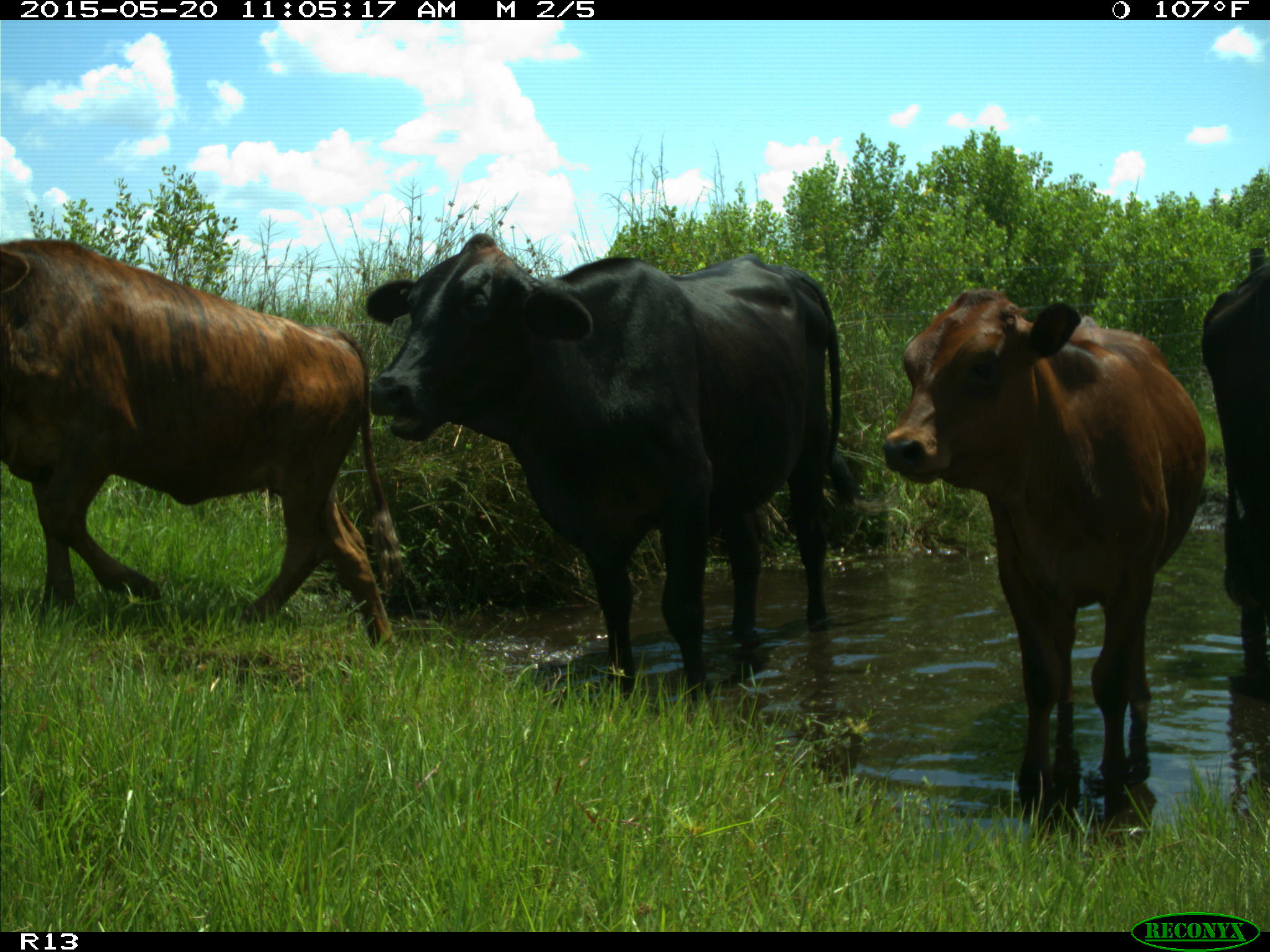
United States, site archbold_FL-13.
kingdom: Animalia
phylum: Chordata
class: Mammalia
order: Artiodactyla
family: Bovidae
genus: Bos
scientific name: Bos taurus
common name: domestic cow